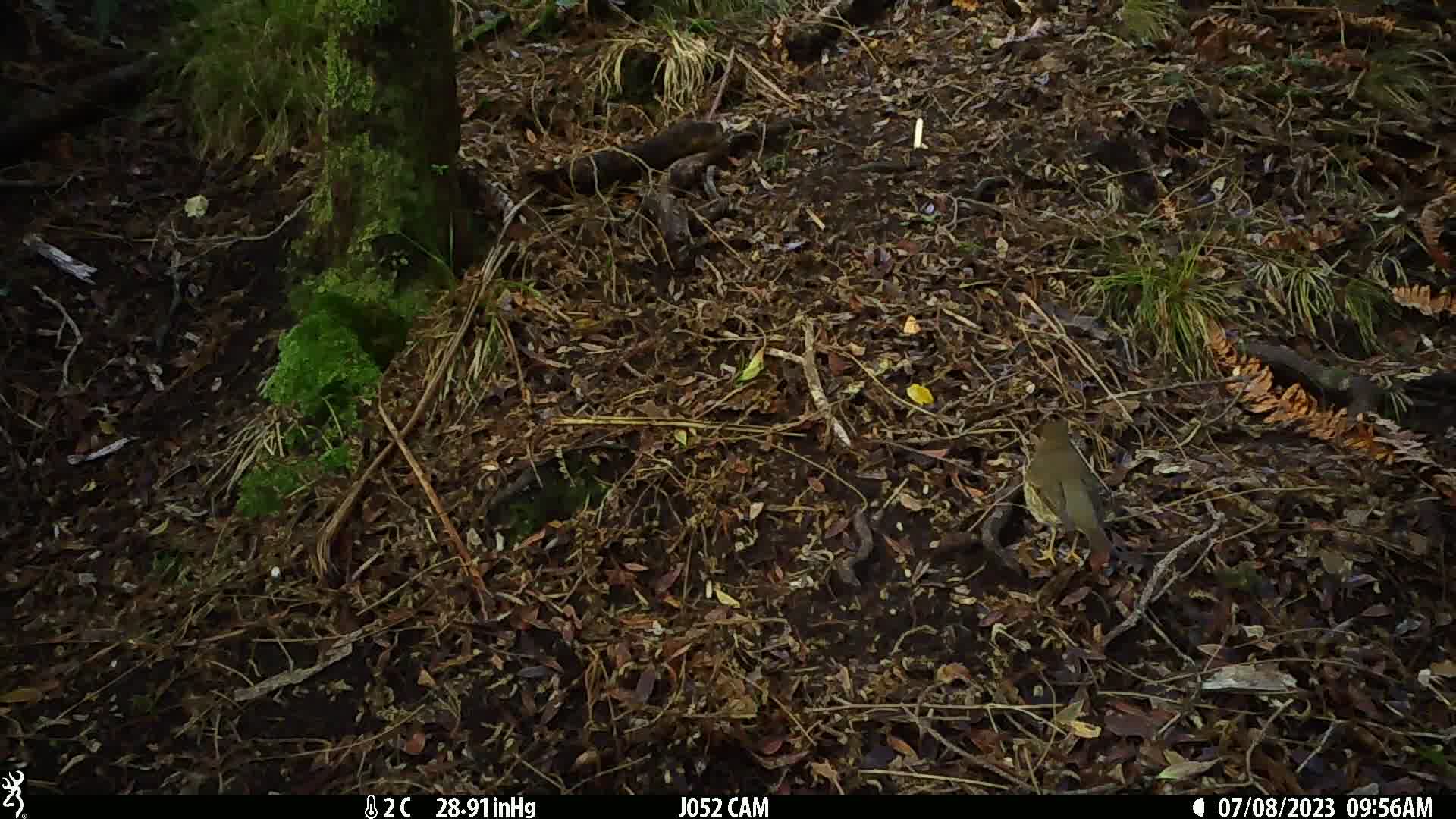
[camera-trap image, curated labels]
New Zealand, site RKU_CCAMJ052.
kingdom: Animalia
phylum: Chordata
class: Aves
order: Passeriformes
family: Turdidae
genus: Turdus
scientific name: Turdus philomelos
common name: song thrush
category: thrush